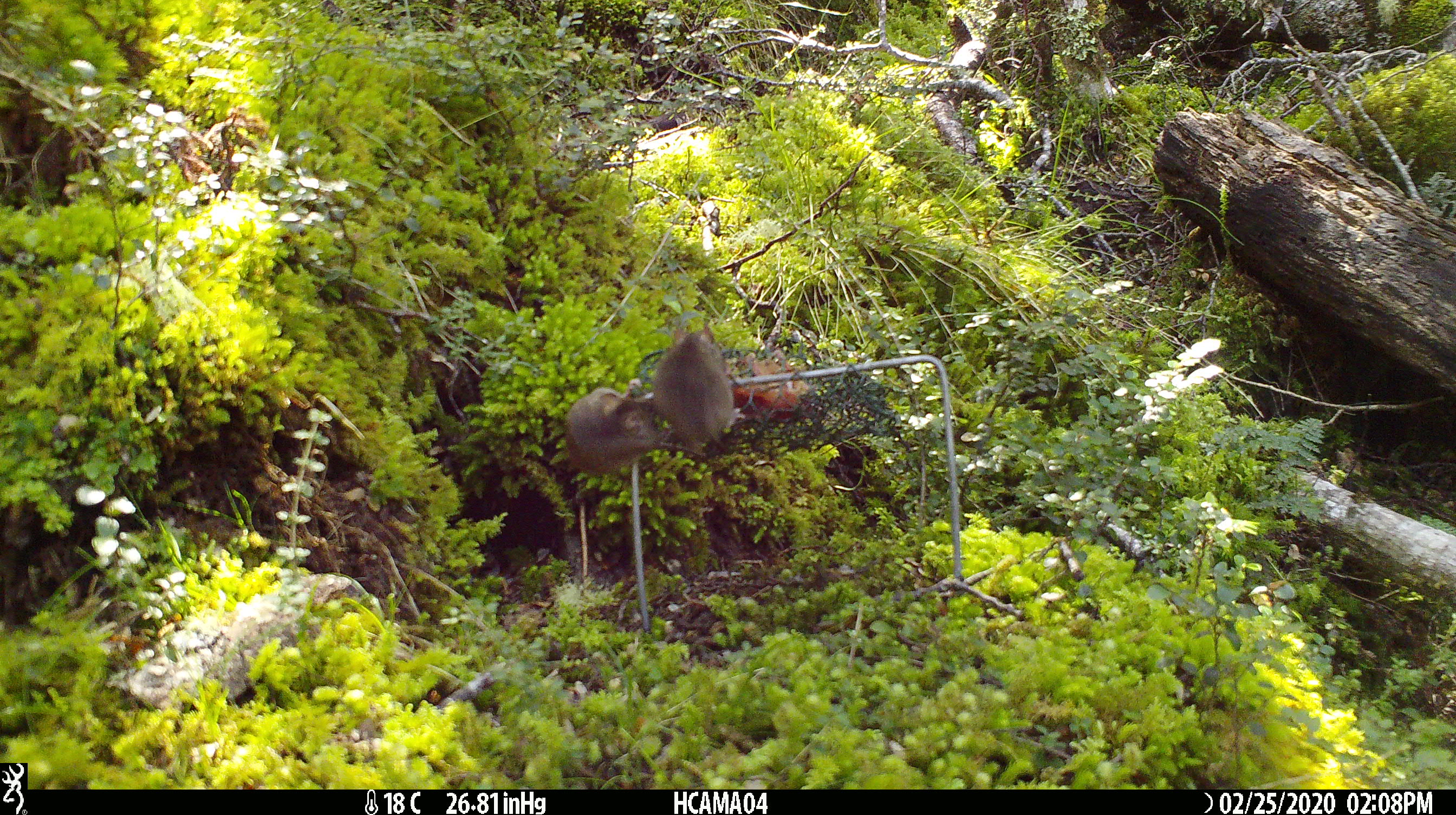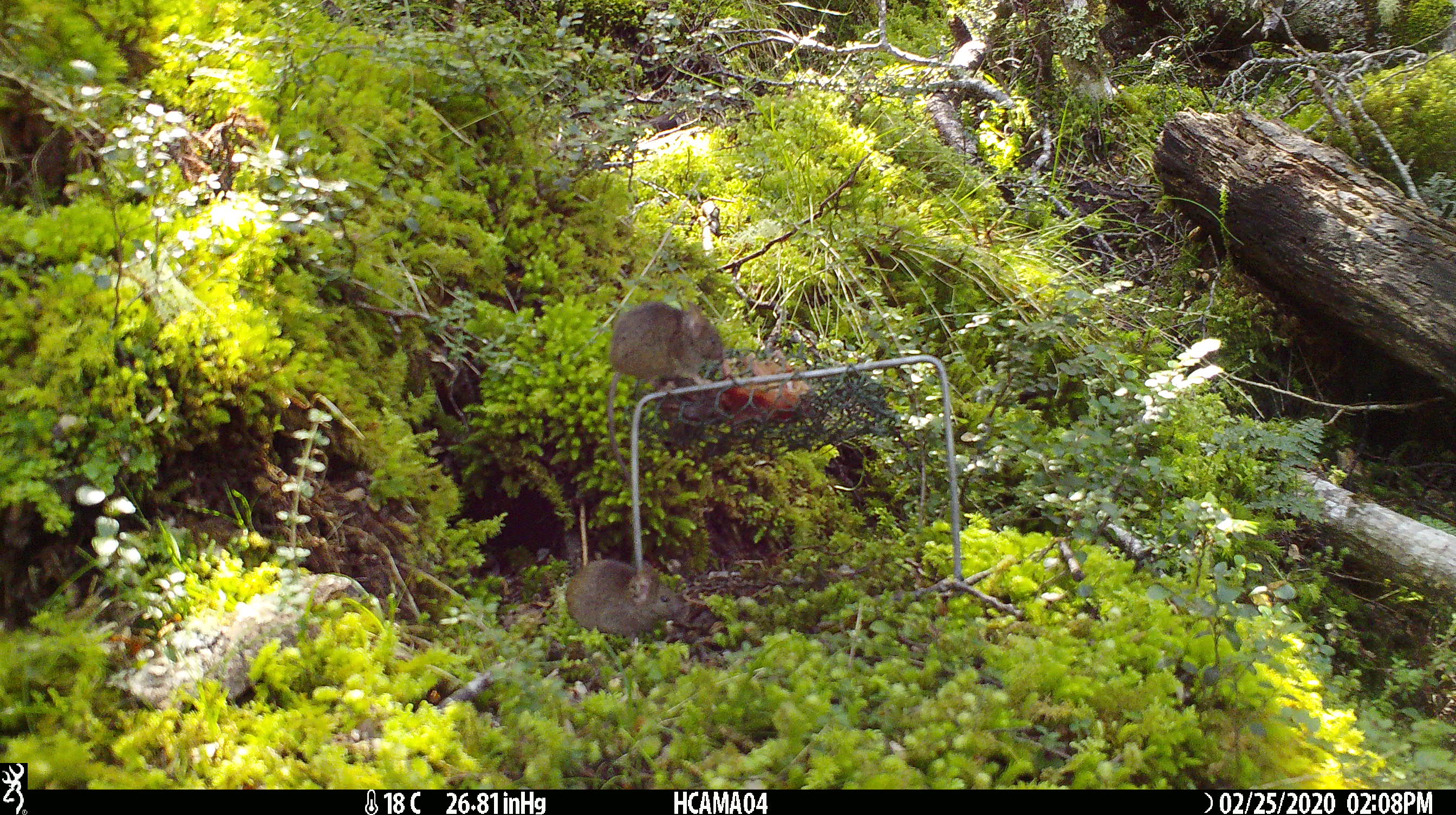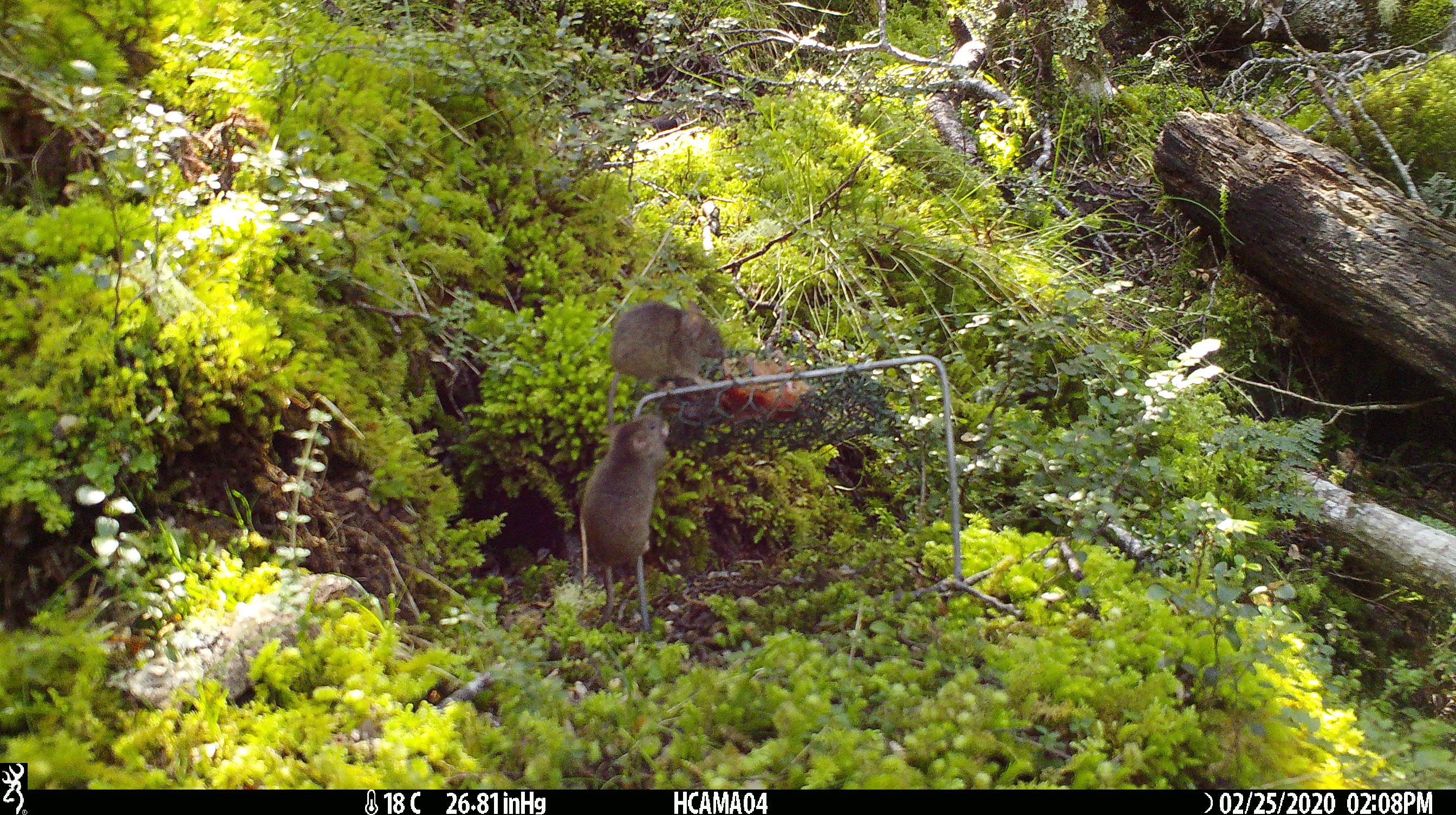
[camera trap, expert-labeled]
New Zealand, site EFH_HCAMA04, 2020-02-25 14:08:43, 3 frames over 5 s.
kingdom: Animalia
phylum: Chordata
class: Mammalia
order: Rodentia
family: Muridae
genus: Mus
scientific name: Mus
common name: mouse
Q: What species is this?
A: Mouse (Mus).